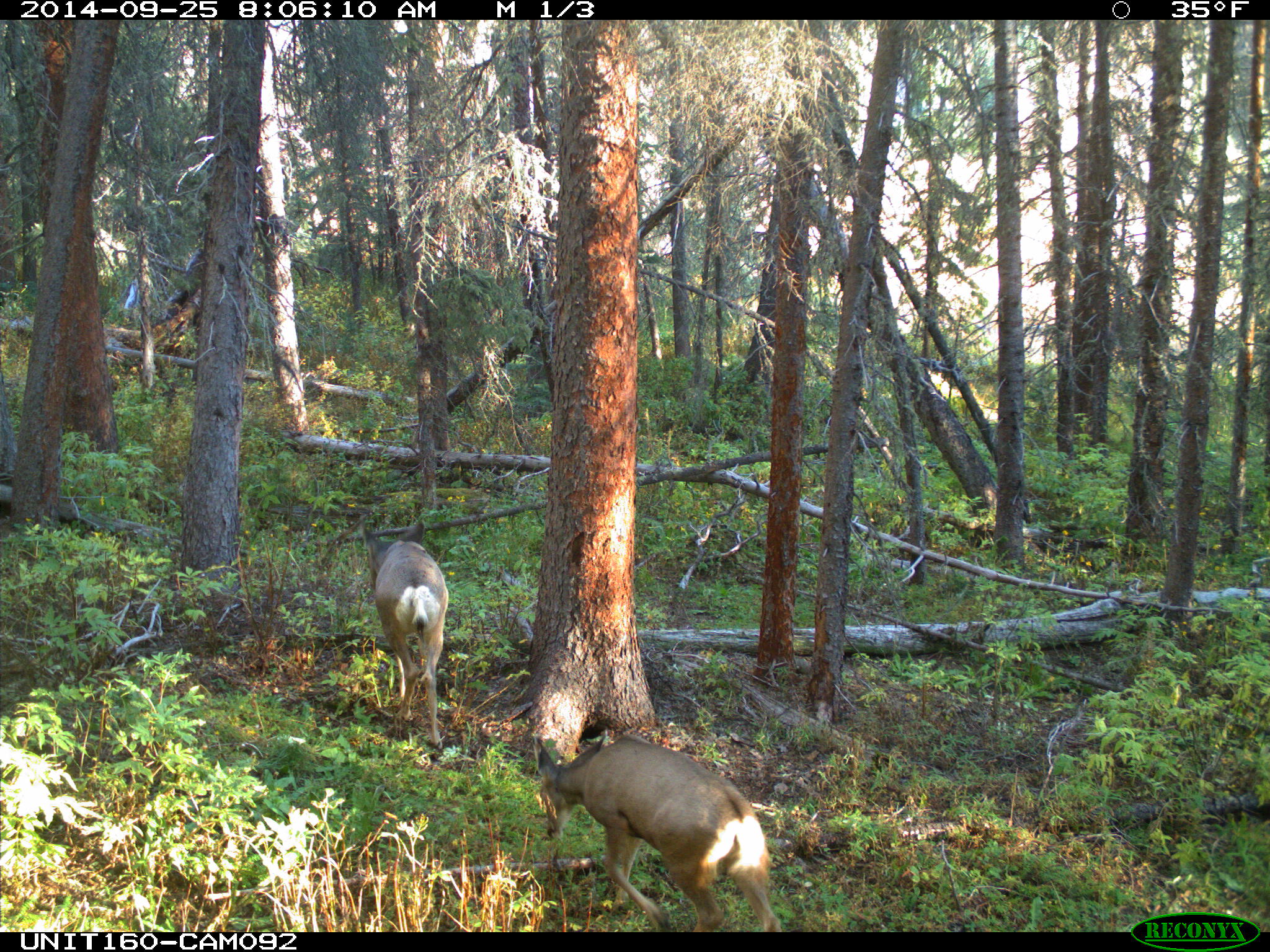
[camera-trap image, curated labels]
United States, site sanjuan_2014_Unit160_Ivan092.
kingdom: Animalia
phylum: Chordata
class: Mammalia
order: Artiodactyla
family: Cervidae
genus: Odocoileus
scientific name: Odocoileus hemionus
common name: mule deer